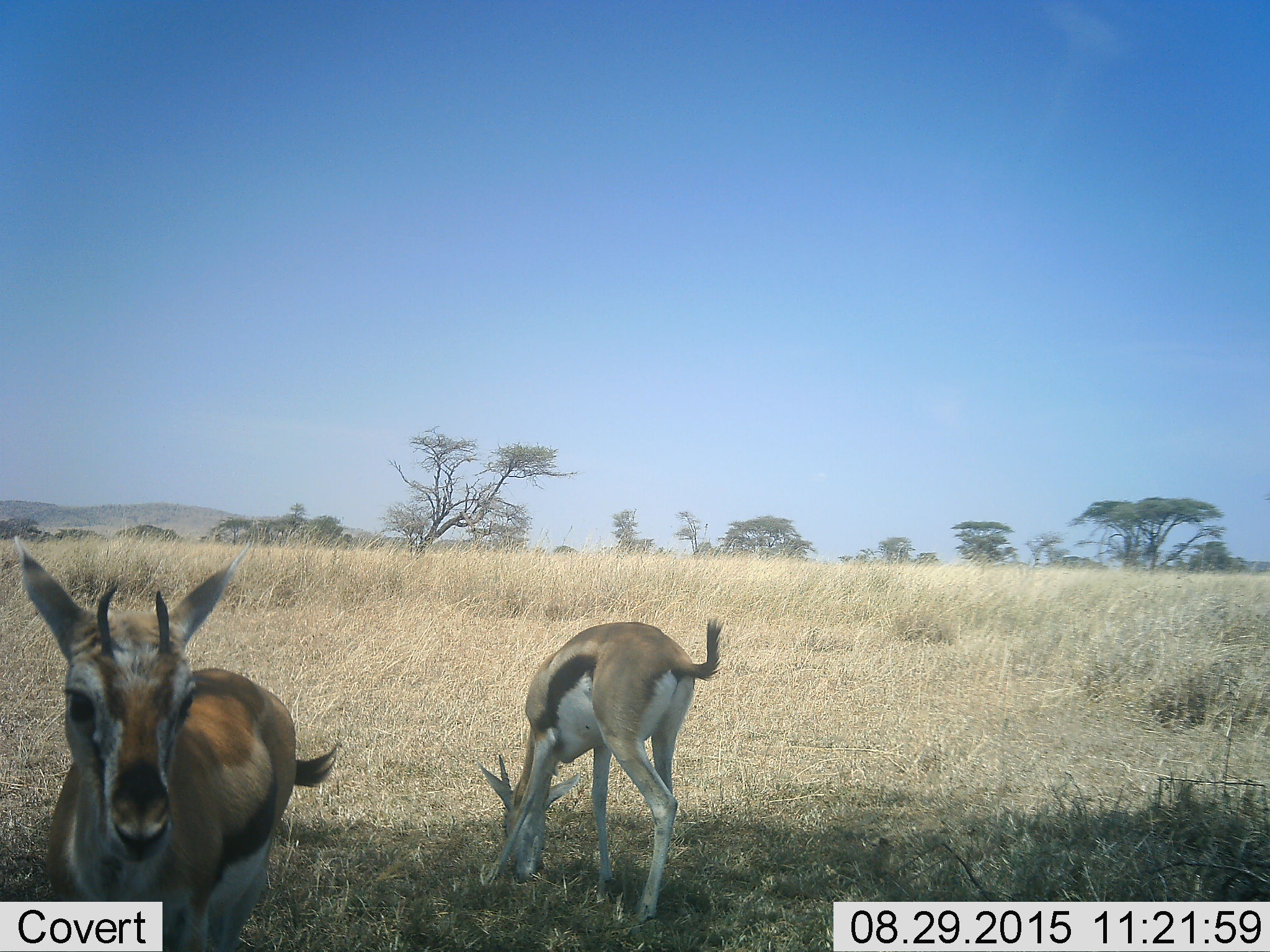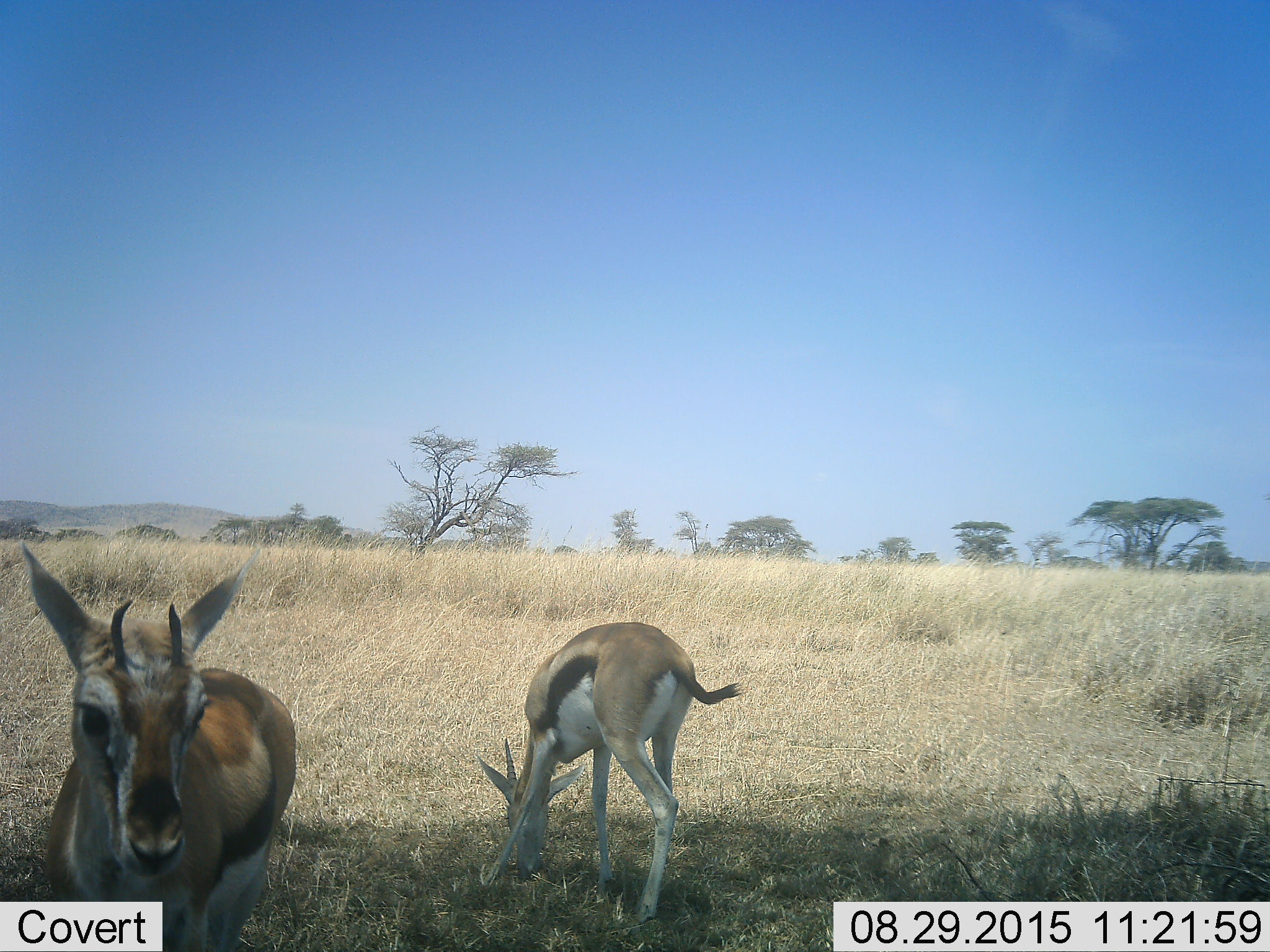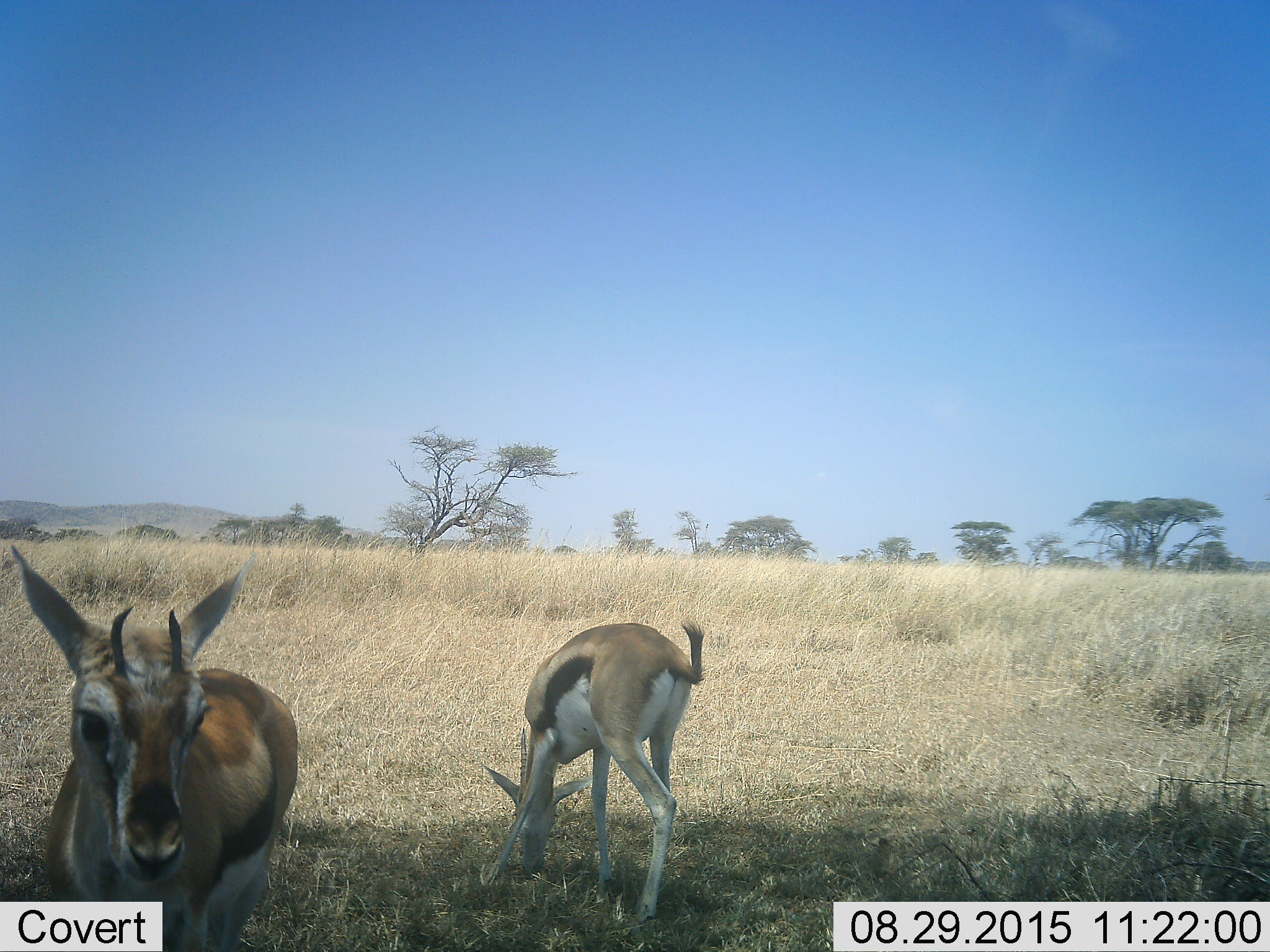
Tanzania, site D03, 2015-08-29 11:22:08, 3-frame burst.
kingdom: Animalia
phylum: Chordata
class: Mammalia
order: Artiodactyla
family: Bovidae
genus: Eudorcas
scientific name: Eudorcas thomsonii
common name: thomson's gazelle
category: gazellethomsons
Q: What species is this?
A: Gazellethomsons (thomson's gazelle) (Eudorcas thomsonii).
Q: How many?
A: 2.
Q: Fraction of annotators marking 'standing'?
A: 76%.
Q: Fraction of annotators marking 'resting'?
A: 0%.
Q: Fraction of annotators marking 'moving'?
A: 12%.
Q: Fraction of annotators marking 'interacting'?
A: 0%.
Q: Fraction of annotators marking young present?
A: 24%.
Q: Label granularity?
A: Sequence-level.